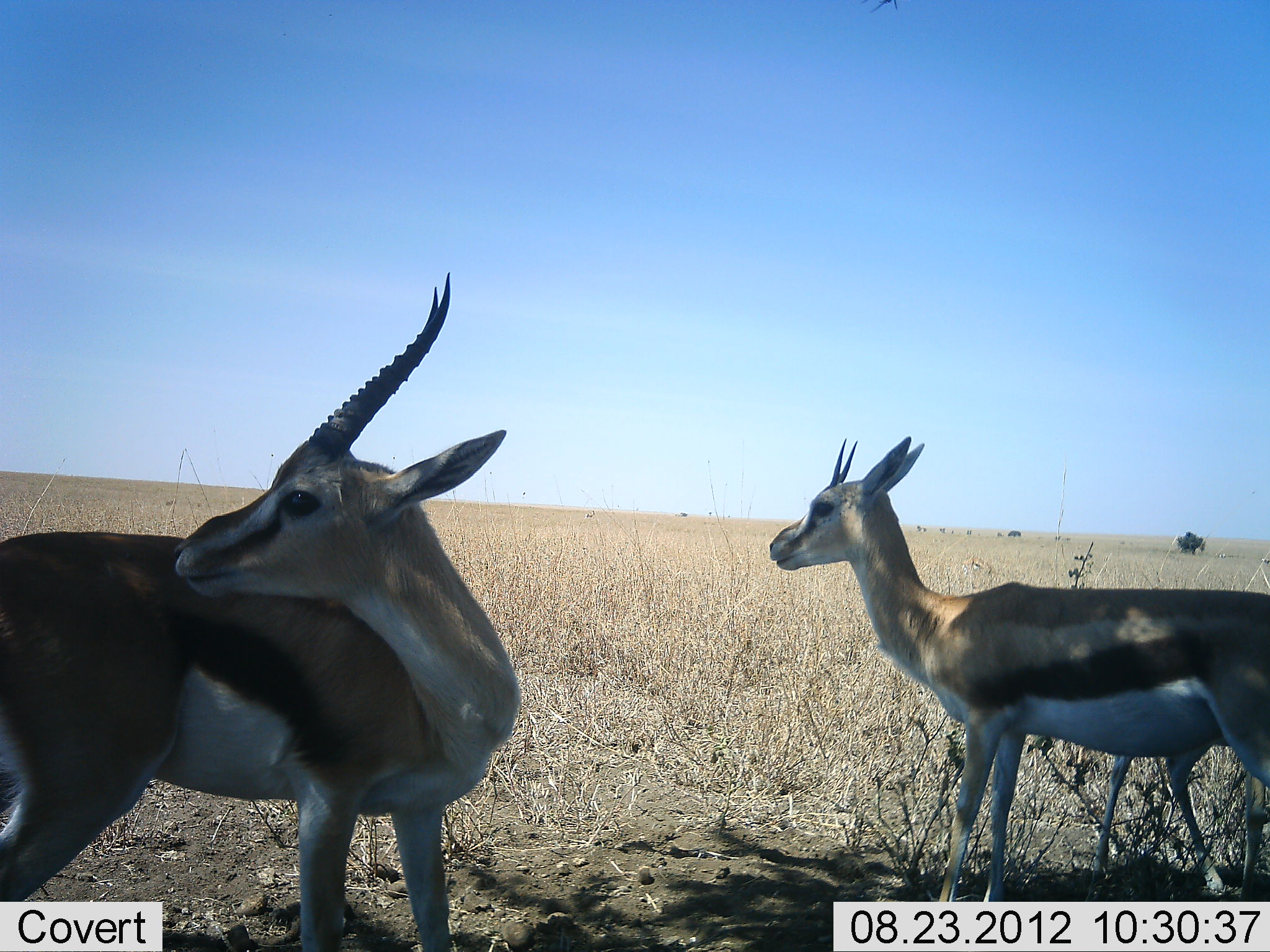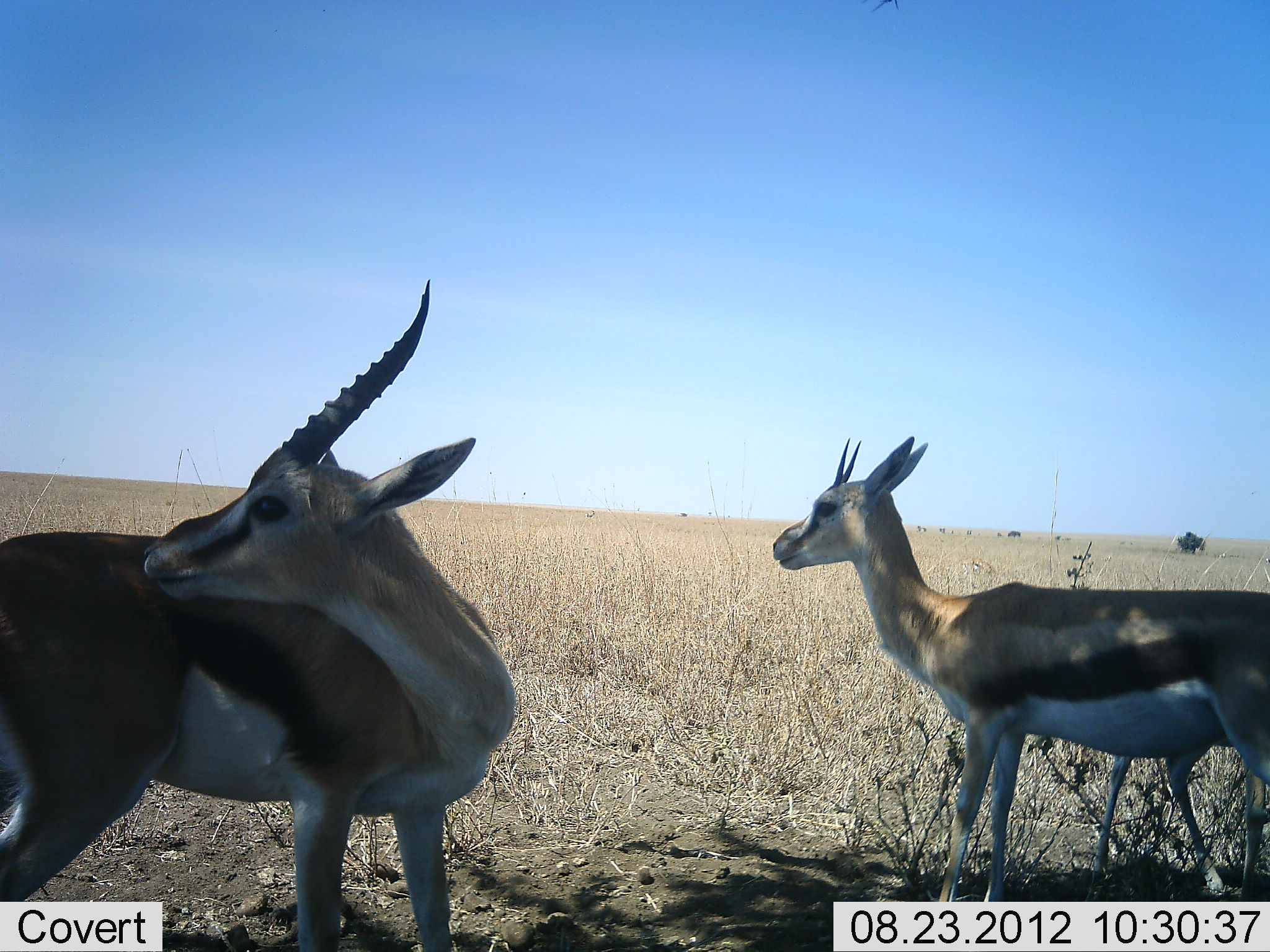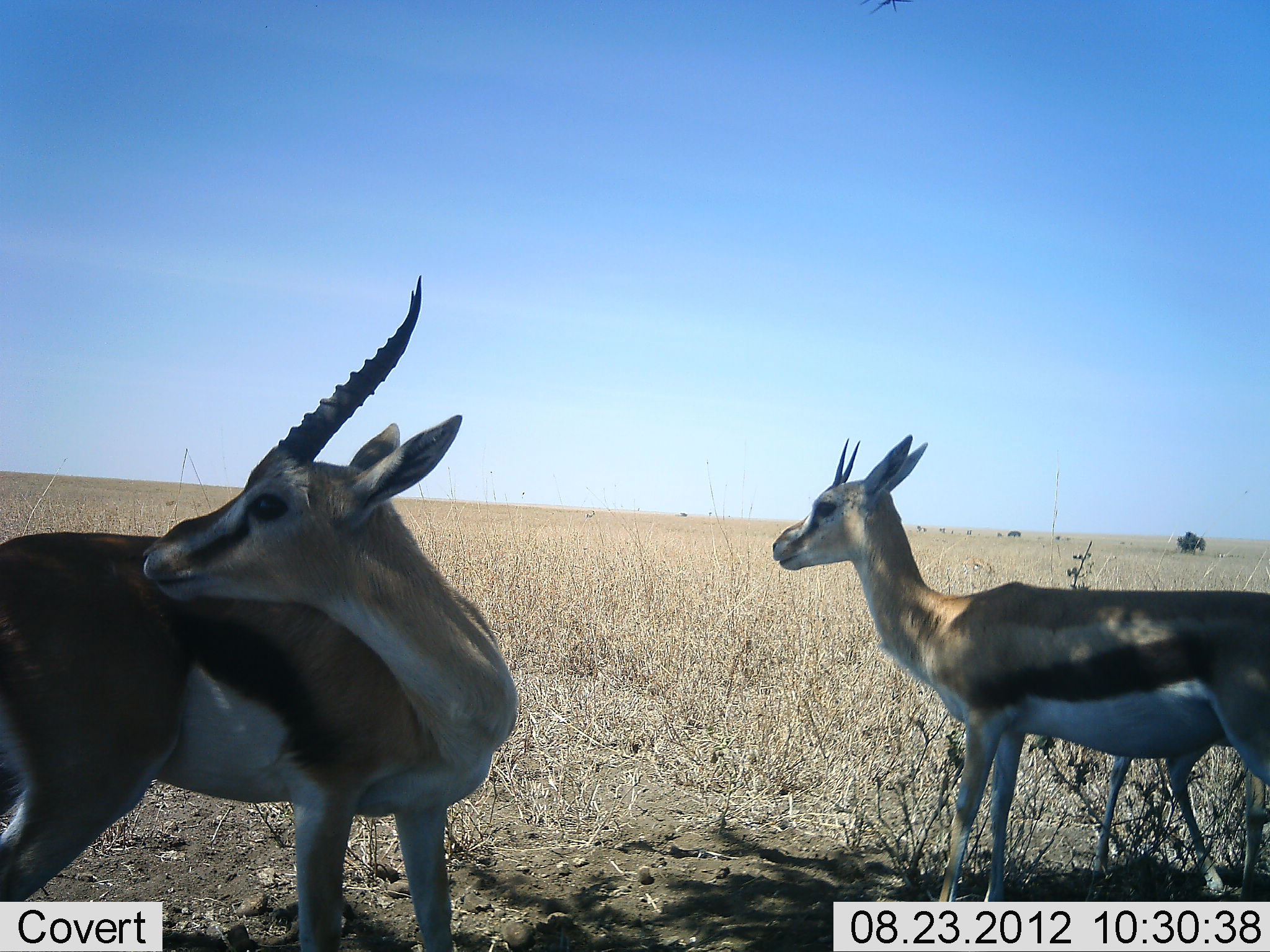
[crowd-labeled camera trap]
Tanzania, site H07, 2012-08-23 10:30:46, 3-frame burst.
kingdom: Animalia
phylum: Chordata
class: Mammalia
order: Artiodactyla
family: Bovidae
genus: Eudorcas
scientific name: Eudorcas thomsonii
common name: thomson's gazelle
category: gazellethomsons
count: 2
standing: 100%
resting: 9%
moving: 0%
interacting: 0%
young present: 0%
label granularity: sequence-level